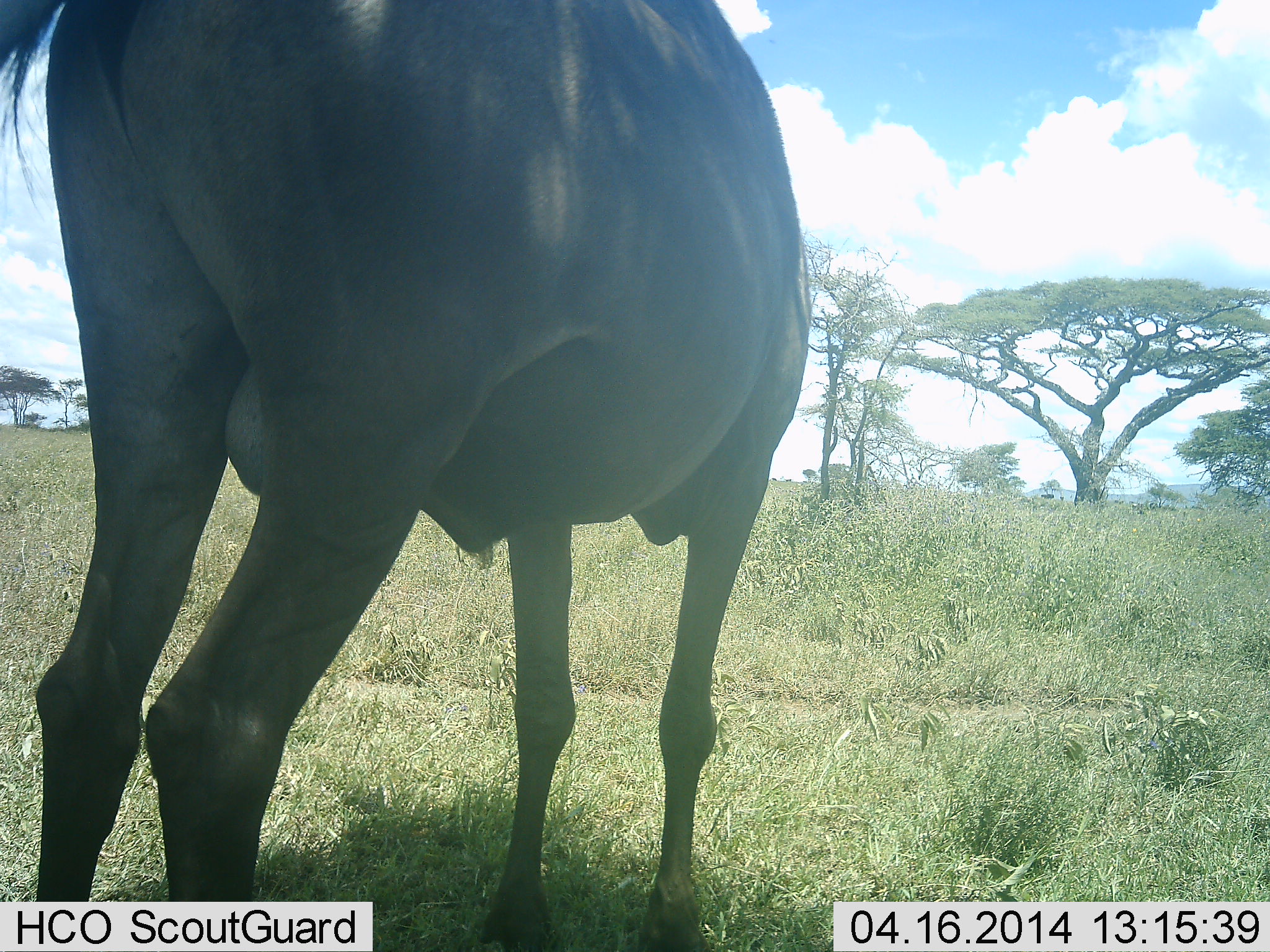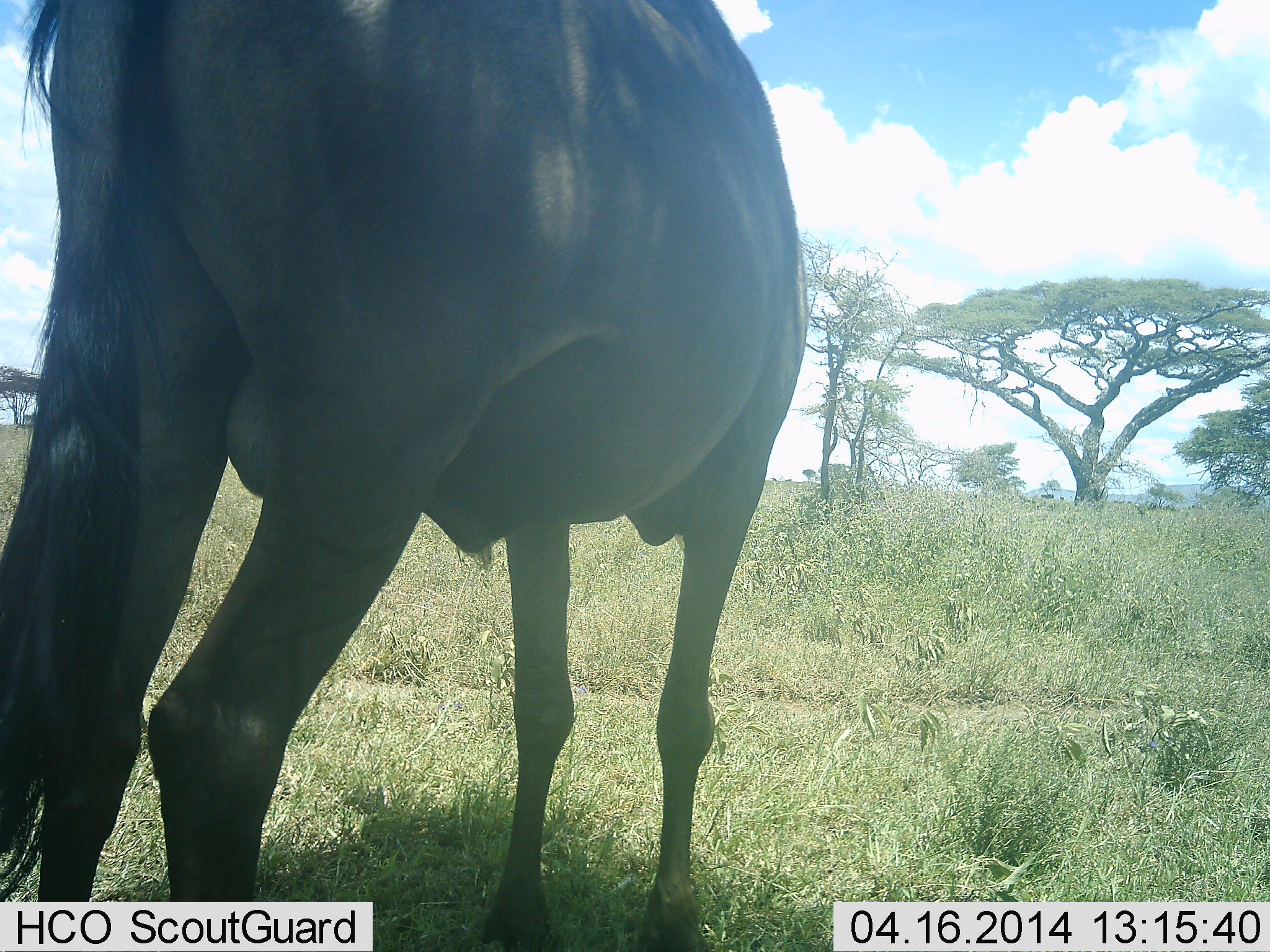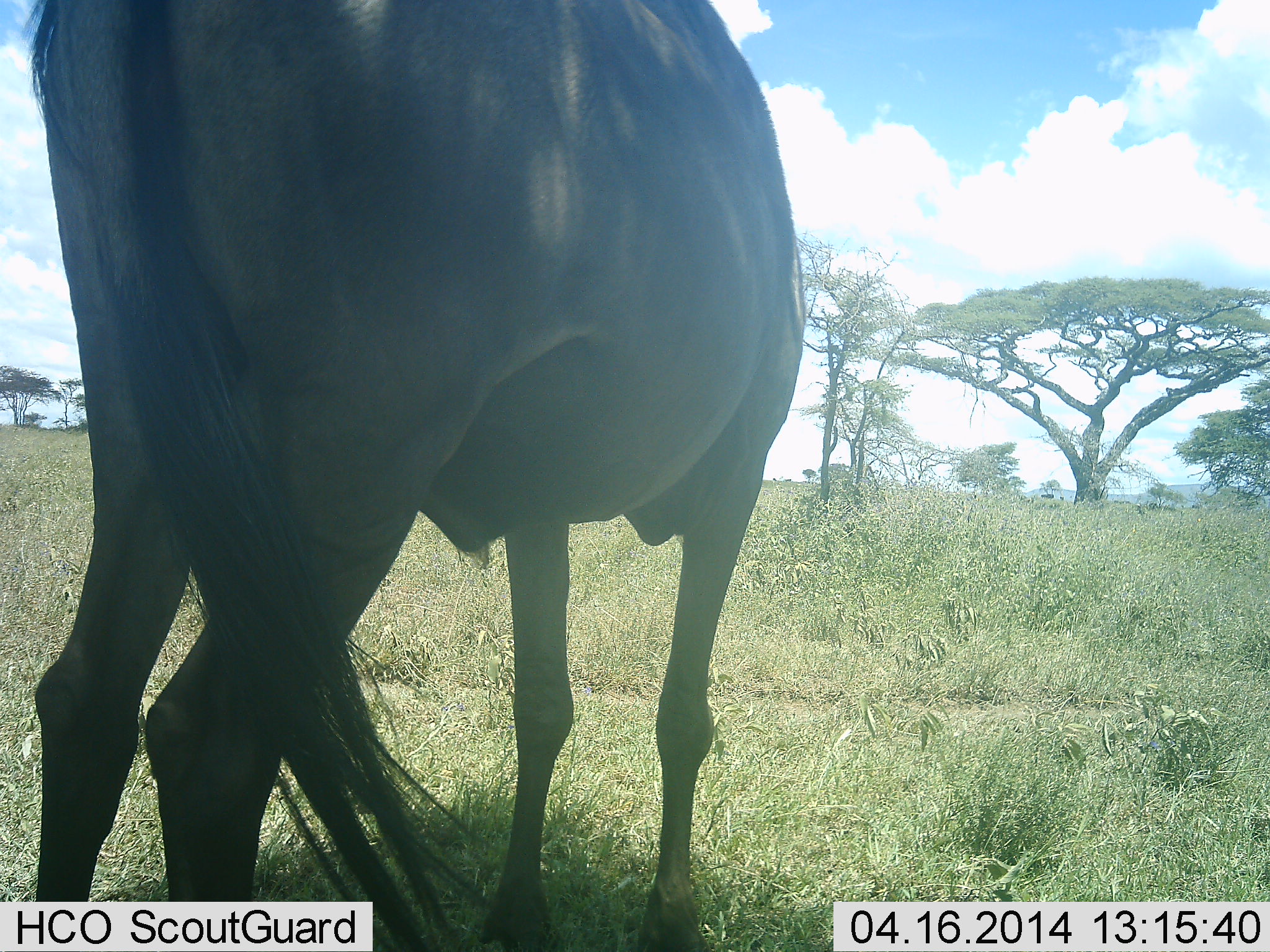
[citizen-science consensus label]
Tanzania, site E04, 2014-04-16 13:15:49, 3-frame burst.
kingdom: Animalia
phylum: Chordata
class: Mammalia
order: Artiodactyla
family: Bovidae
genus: Connochaetes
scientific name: Connochaetes taurinus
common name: blue wildebeest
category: wildebeest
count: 1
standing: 100%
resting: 0%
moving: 0%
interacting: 0%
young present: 0%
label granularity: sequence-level